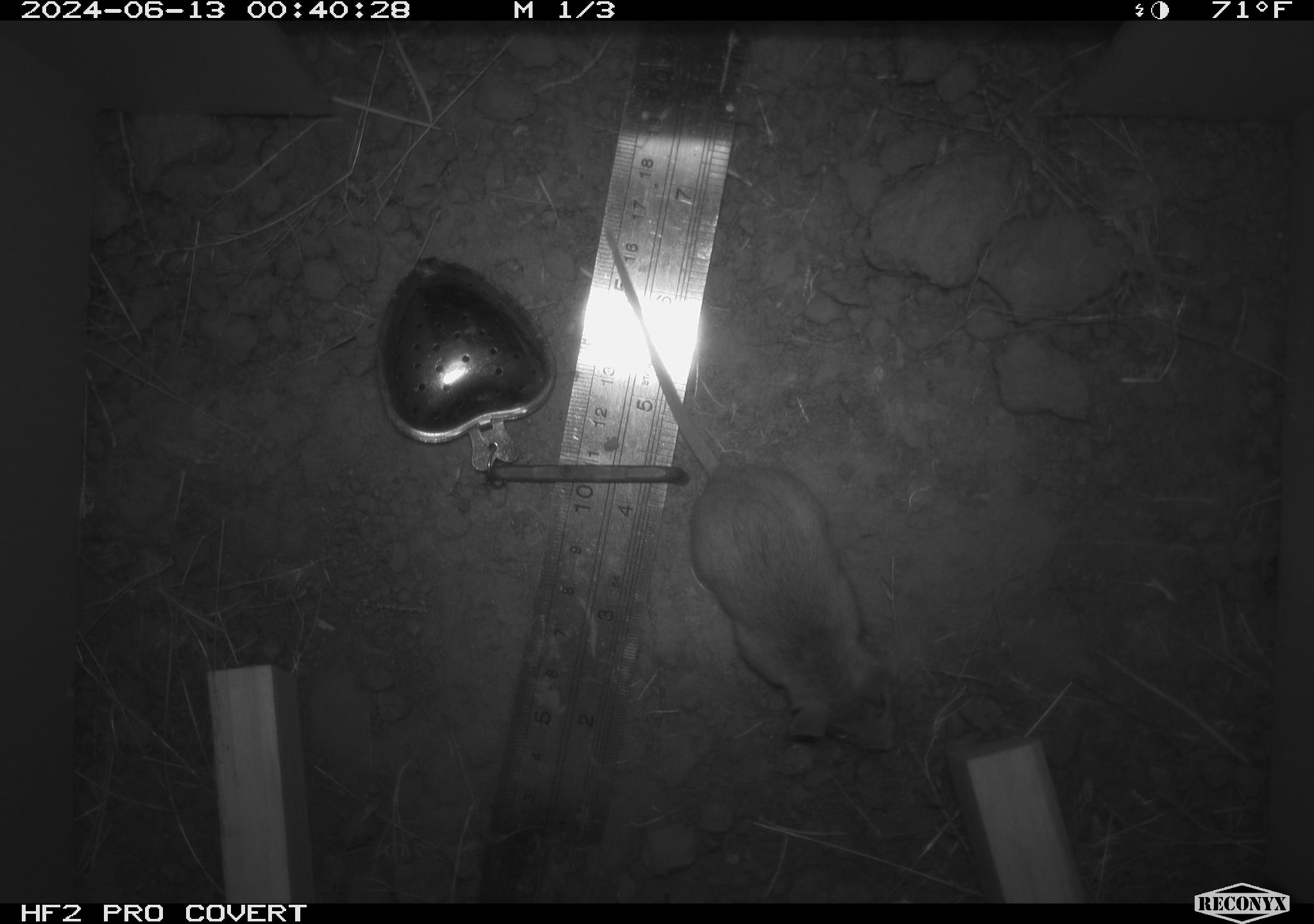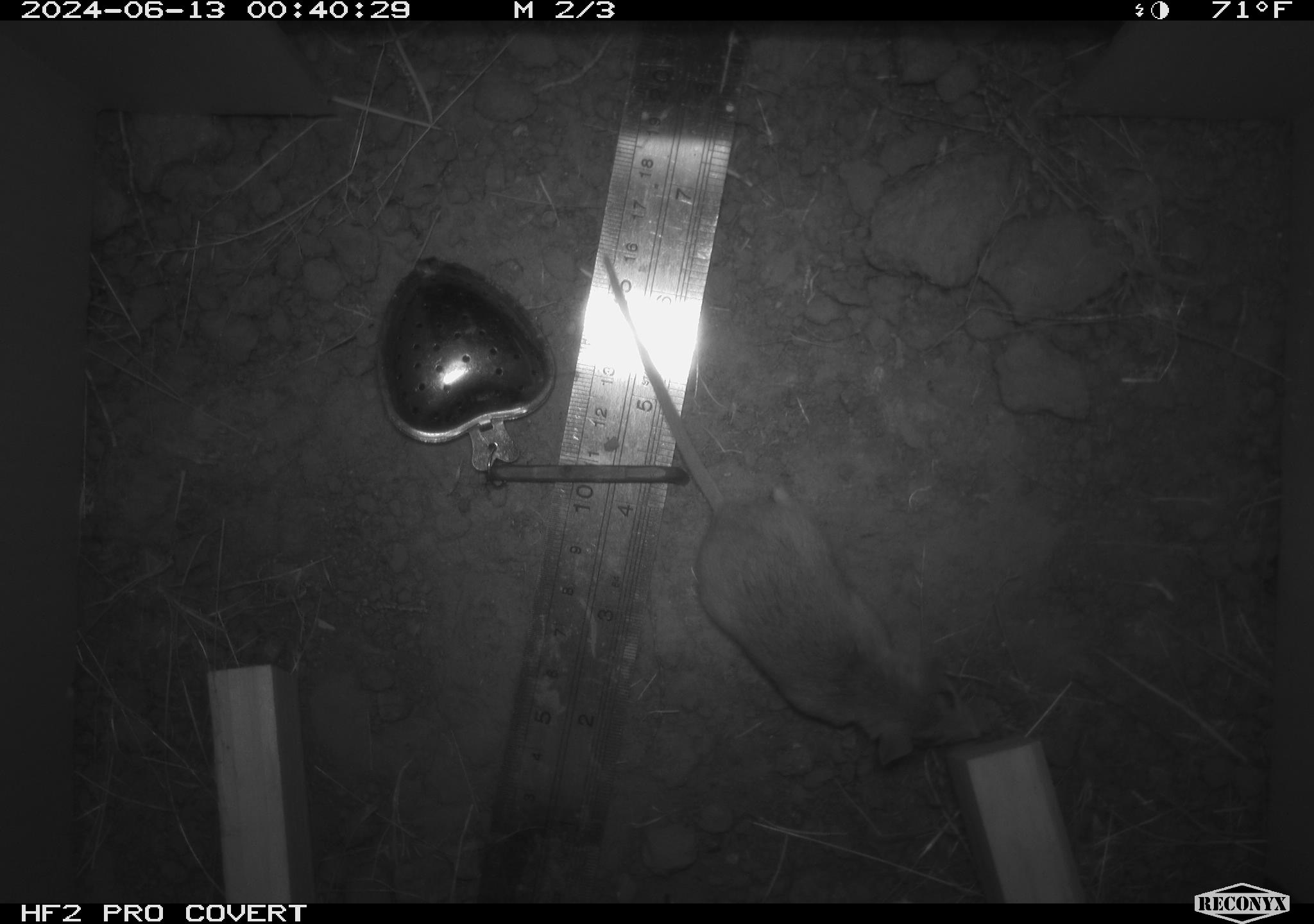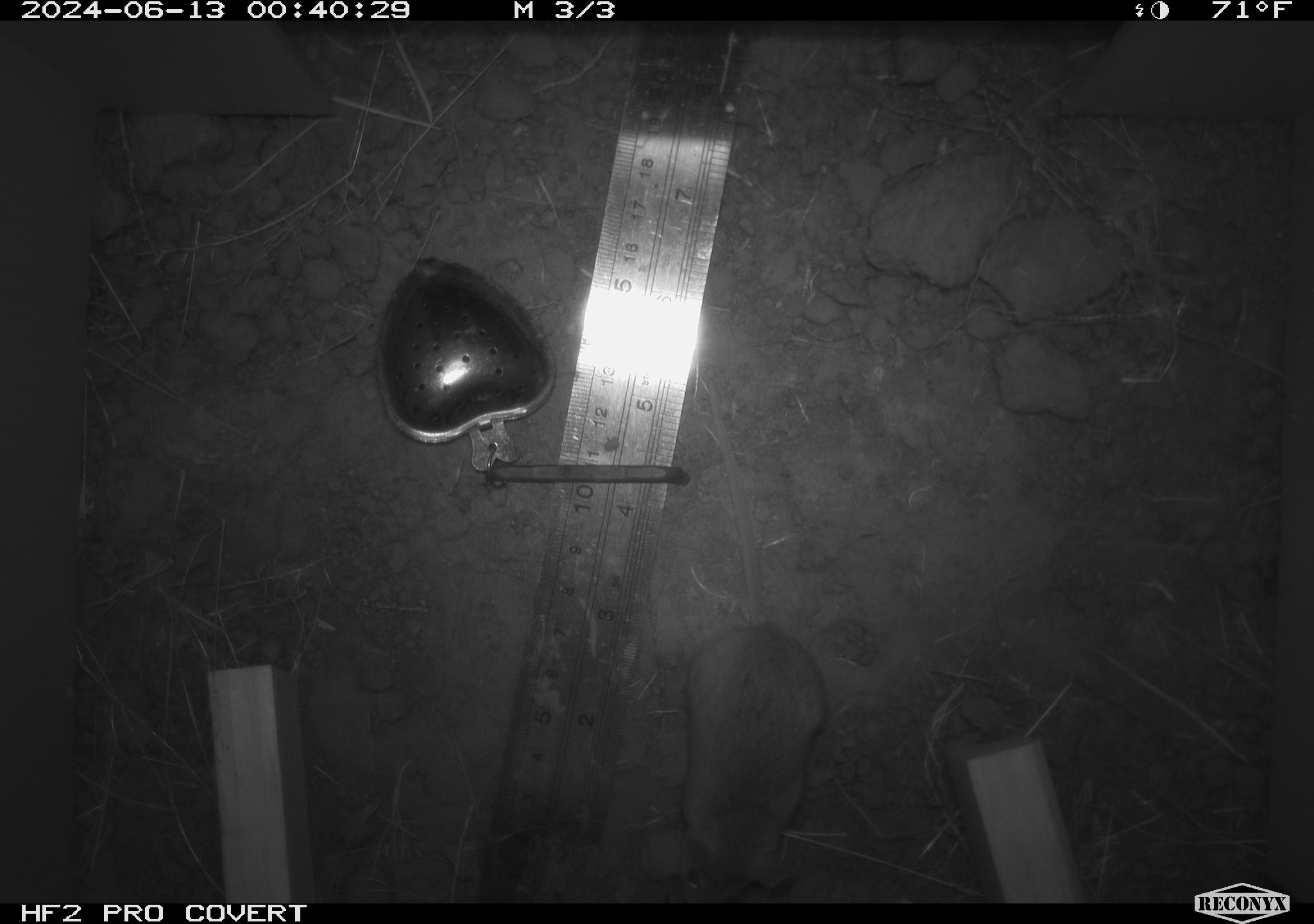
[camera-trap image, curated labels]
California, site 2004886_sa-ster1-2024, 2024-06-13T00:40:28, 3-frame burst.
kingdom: Animalia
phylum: Chordata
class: Mammalia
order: Rodentia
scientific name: Rodentia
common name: mouse species